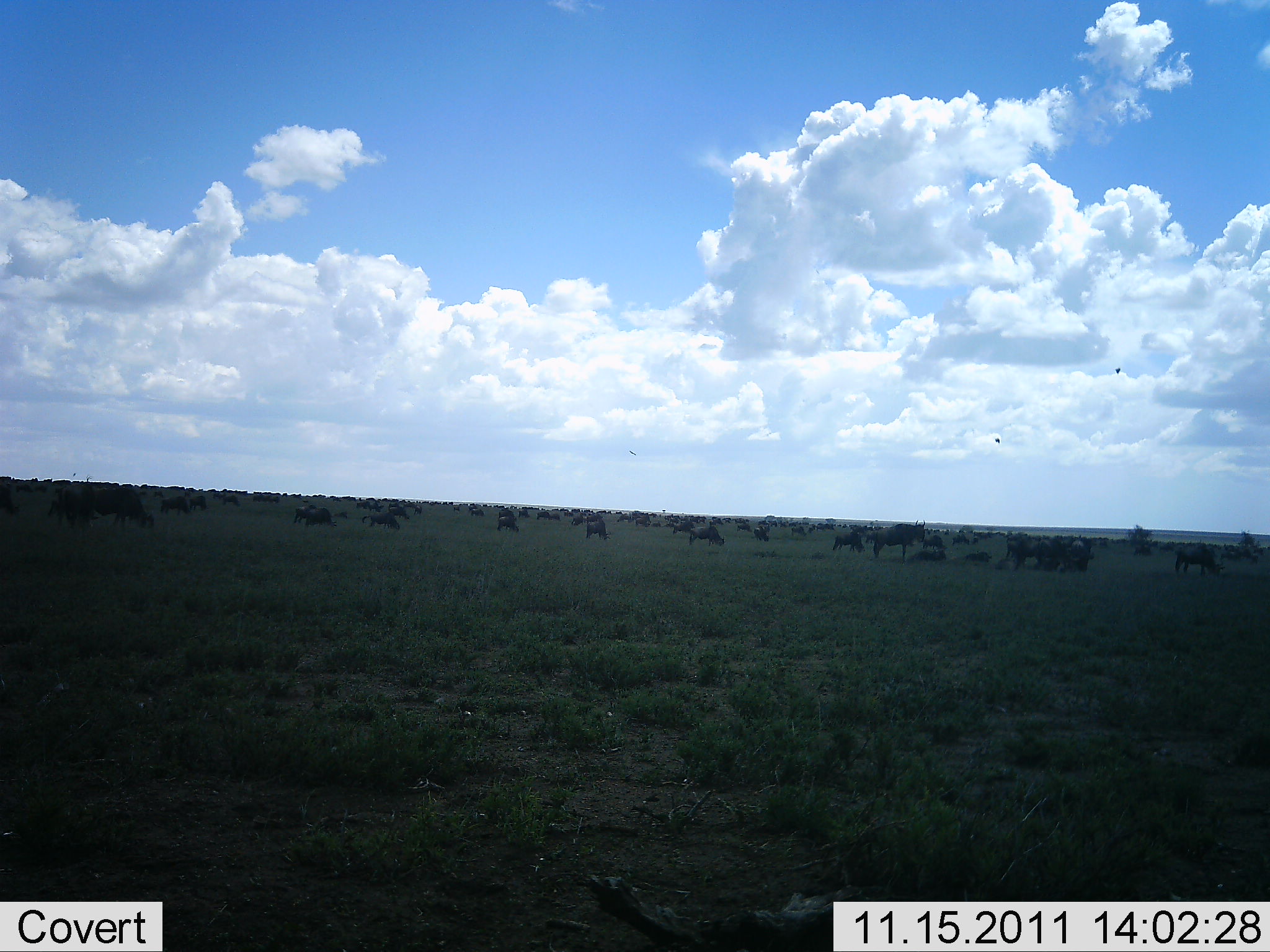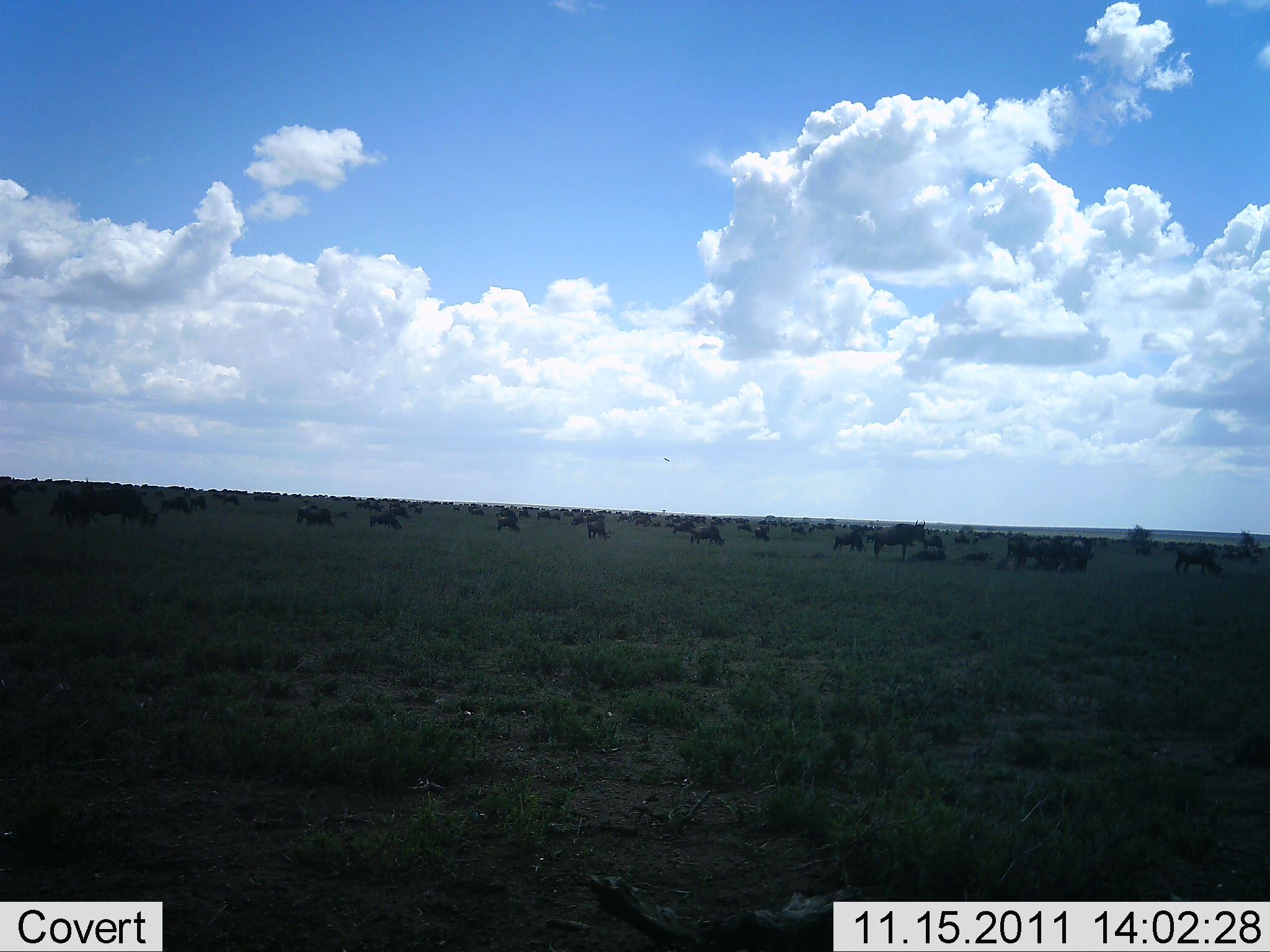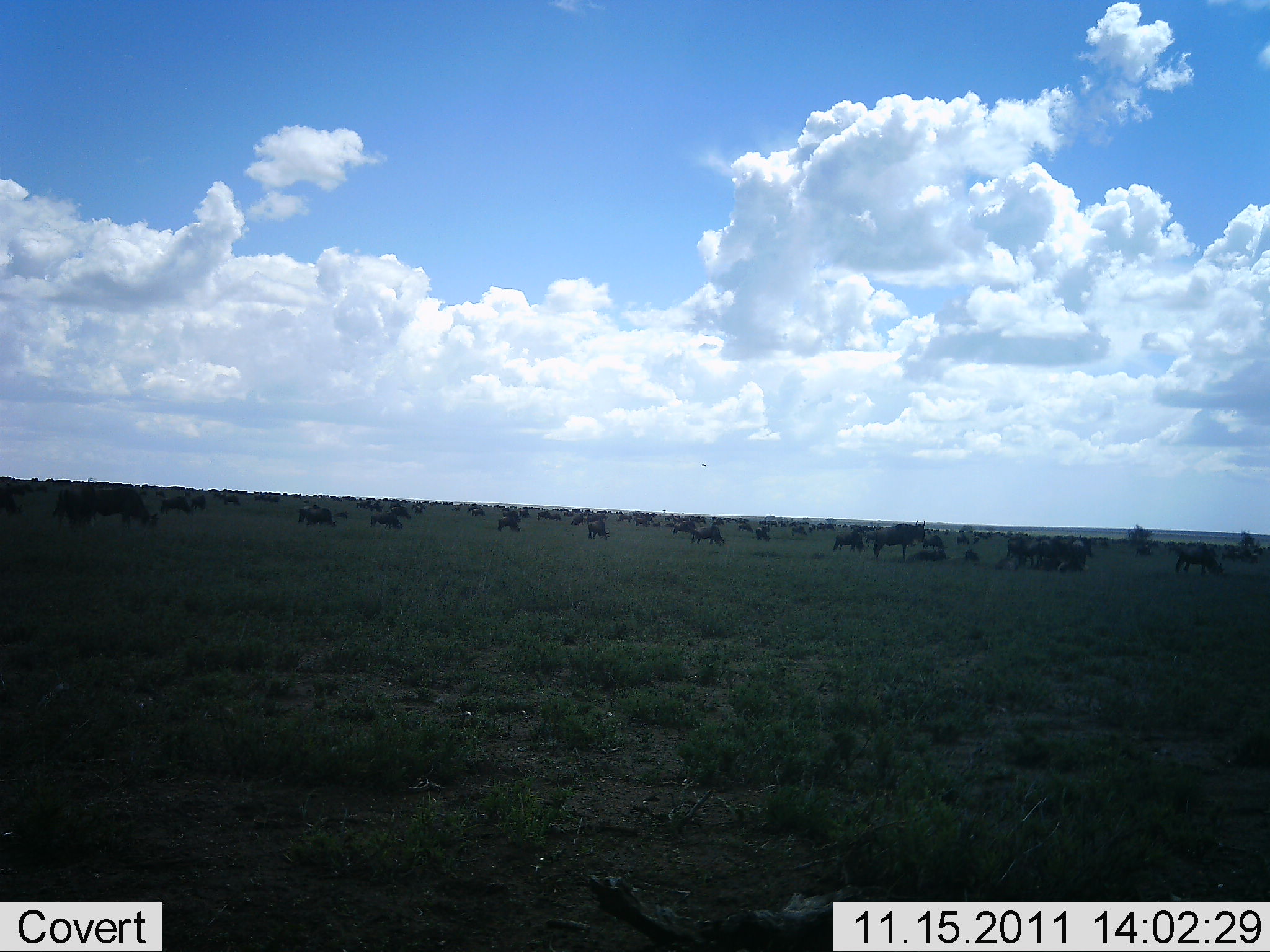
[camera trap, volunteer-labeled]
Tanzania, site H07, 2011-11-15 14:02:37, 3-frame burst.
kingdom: Animalia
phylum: Chordata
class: Mammalia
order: Artiodactyla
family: Bovidae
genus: Connochaetes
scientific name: Connochaetes taurinus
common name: blue wildebeest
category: wildebeest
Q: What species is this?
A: Wildebeest (blue wildebeest) (Connochaetes taurinus).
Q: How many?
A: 51+.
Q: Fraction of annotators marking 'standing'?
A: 83%.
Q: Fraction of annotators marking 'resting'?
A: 42%.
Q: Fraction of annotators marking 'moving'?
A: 50%.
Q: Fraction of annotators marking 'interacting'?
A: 33%.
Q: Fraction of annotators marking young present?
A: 0%.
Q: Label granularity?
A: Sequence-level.